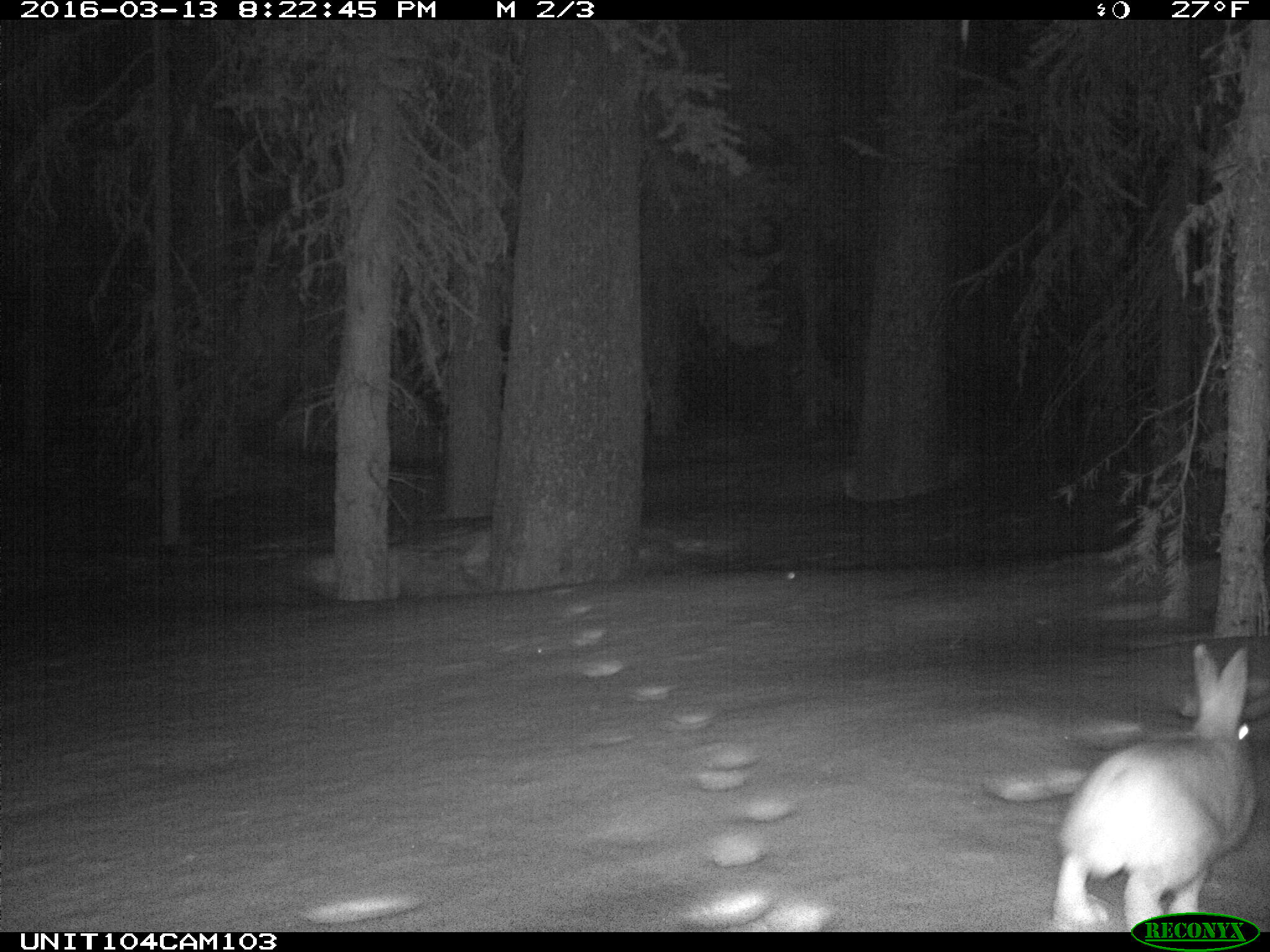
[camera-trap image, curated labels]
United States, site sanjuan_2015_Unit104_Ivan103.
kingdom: Animalia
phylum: Chordata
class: Mammalia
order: Lagomorpha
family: Leporidae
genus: Lepus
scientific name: Lepus americanus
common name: snowshoe hare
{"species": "Lepus americanus (snowshoe hare)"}